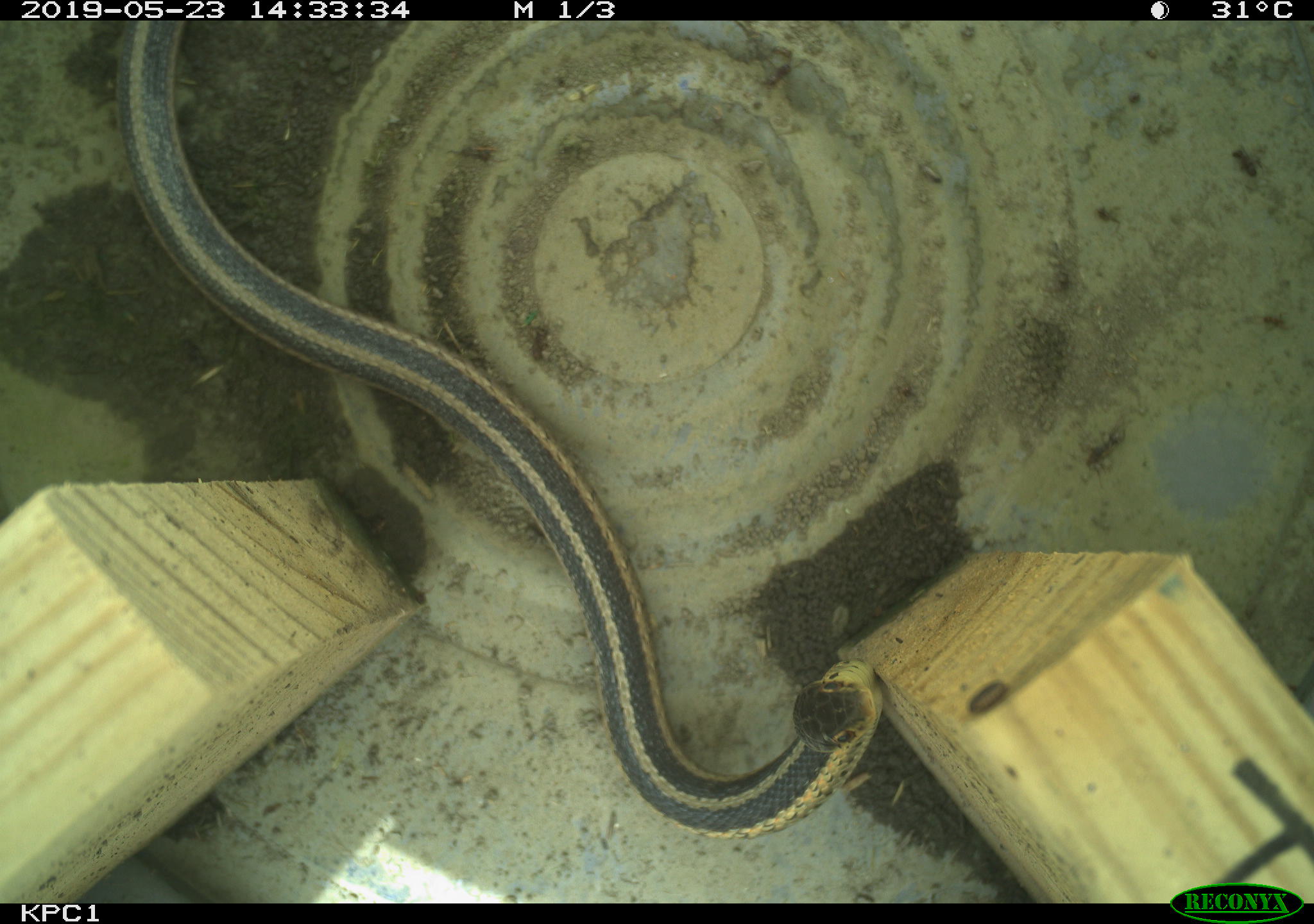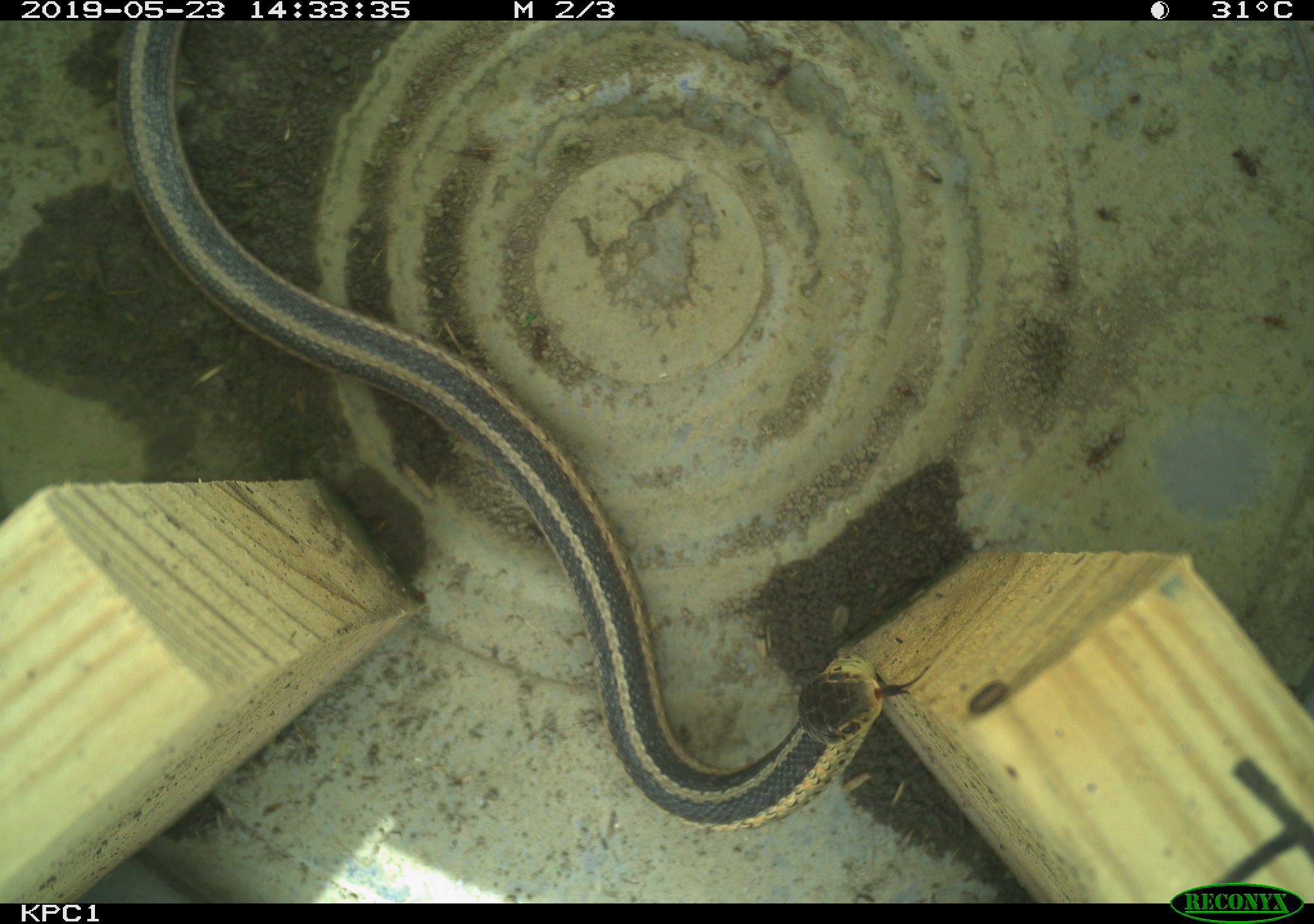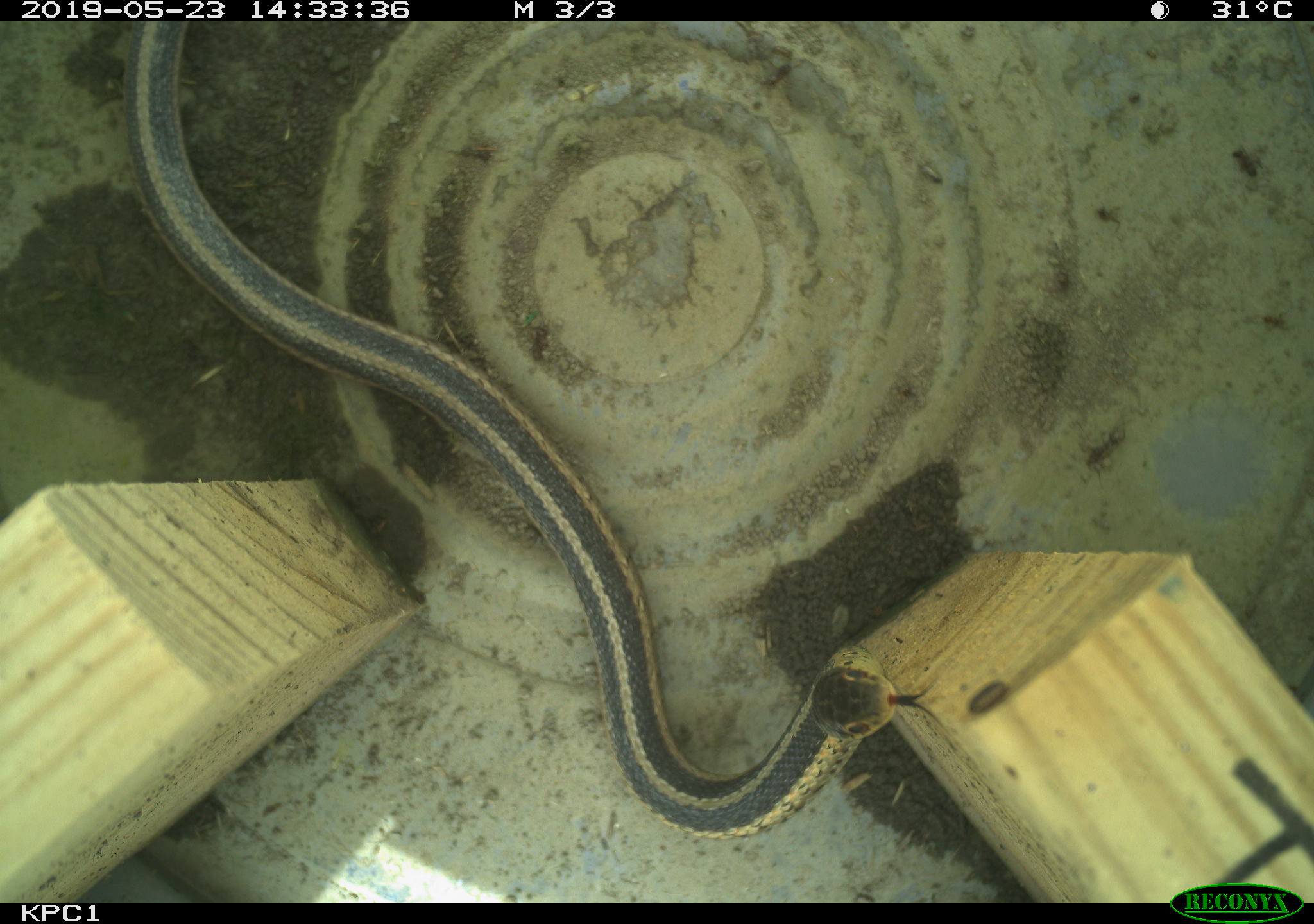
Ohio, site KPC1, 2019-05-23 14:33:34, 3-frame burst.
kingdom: Animalia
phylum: Chordata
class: Reptilia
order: Squamata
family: Colubridae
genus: Thamnophis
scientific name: Thamnophis sirtalis sirtalis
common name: eastern gartersnake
Eastern gartersnake (Thamnophis sirtalis sirtalis).